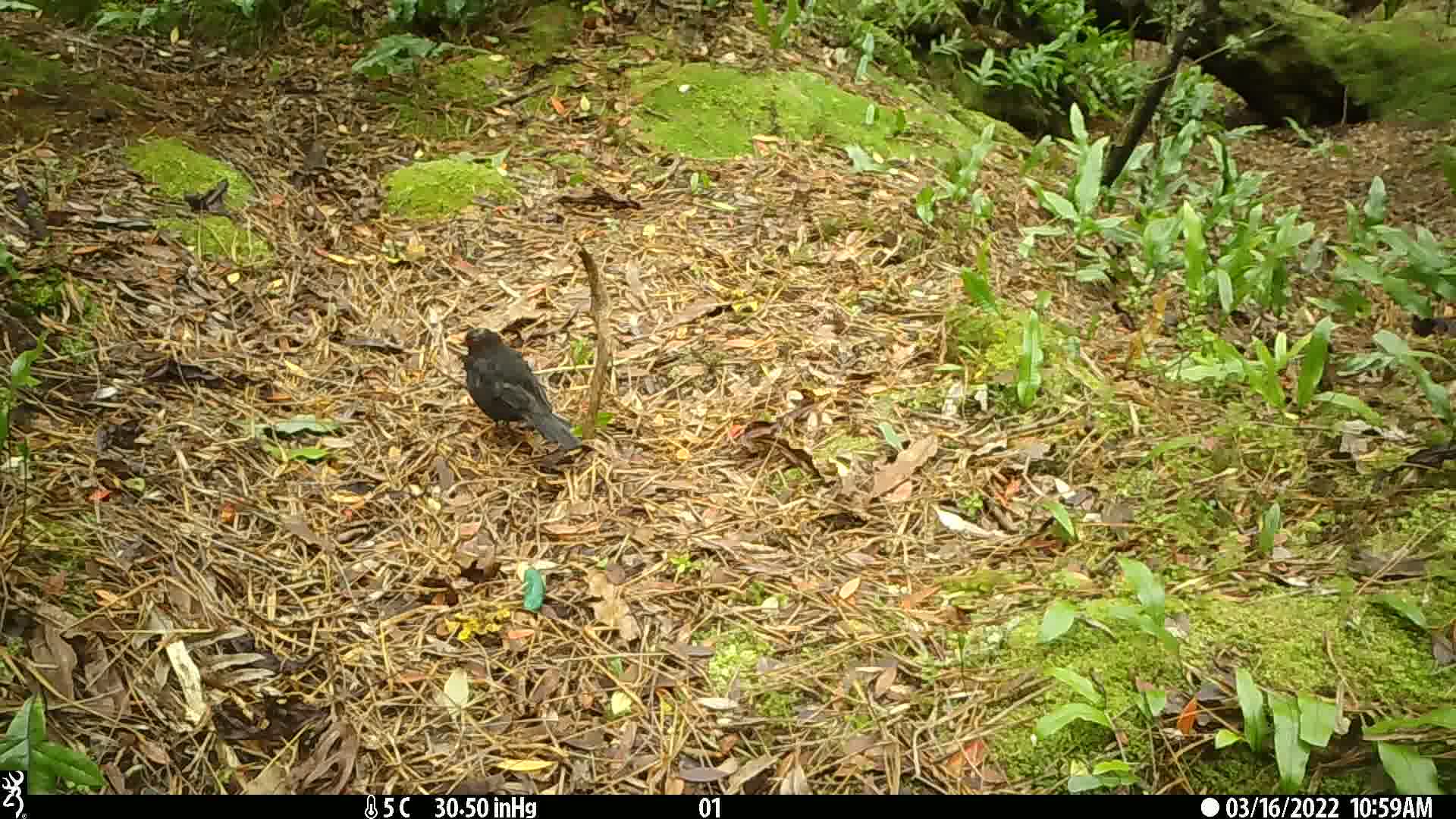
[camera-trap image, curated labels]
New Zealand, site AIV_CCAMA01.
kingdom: Animalia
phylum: Chordata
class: Aves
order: Passeriformes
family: Turdidae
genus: Turdus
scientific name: Turdus merula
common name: eurasian blackbird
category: blackbird